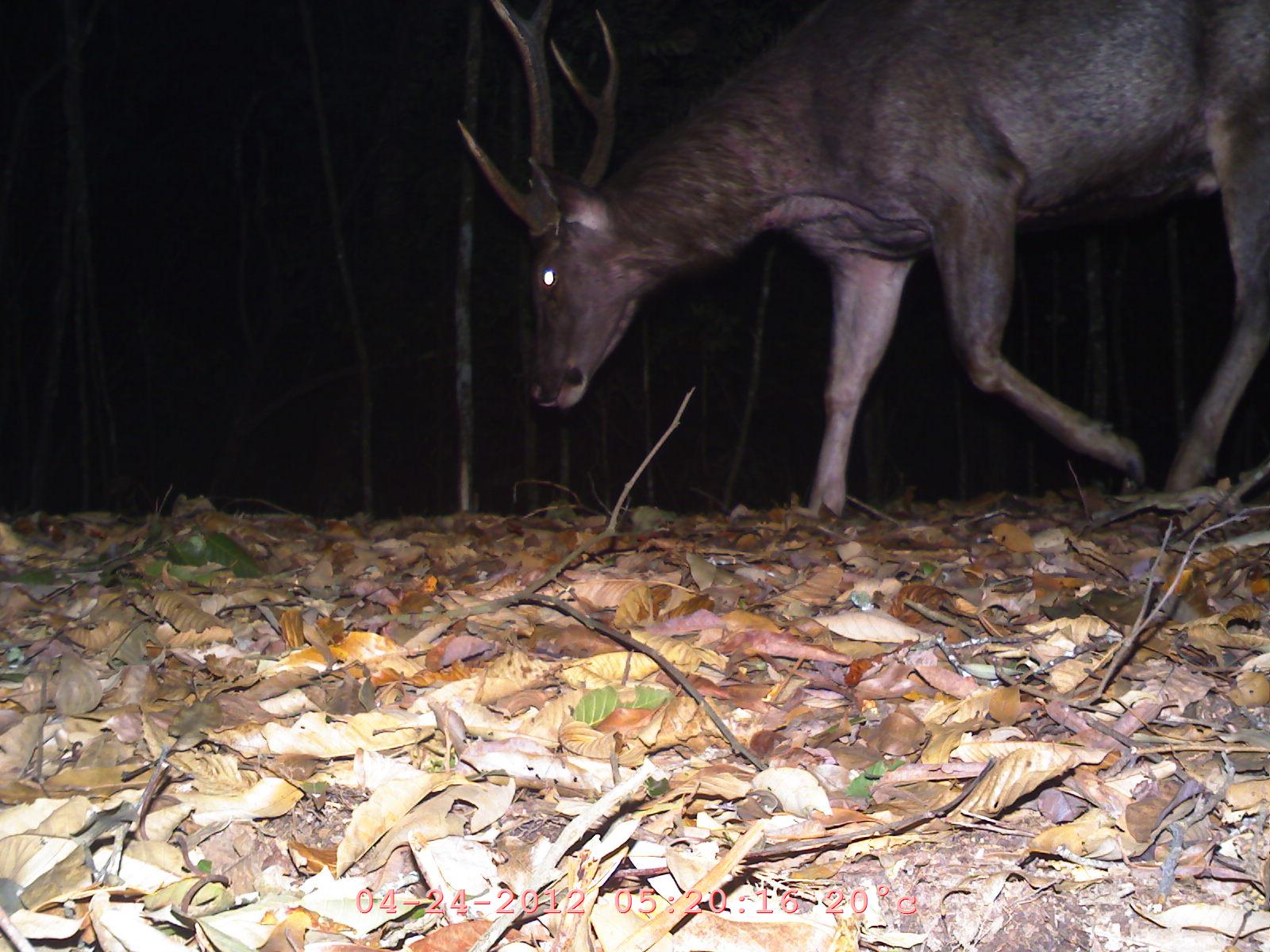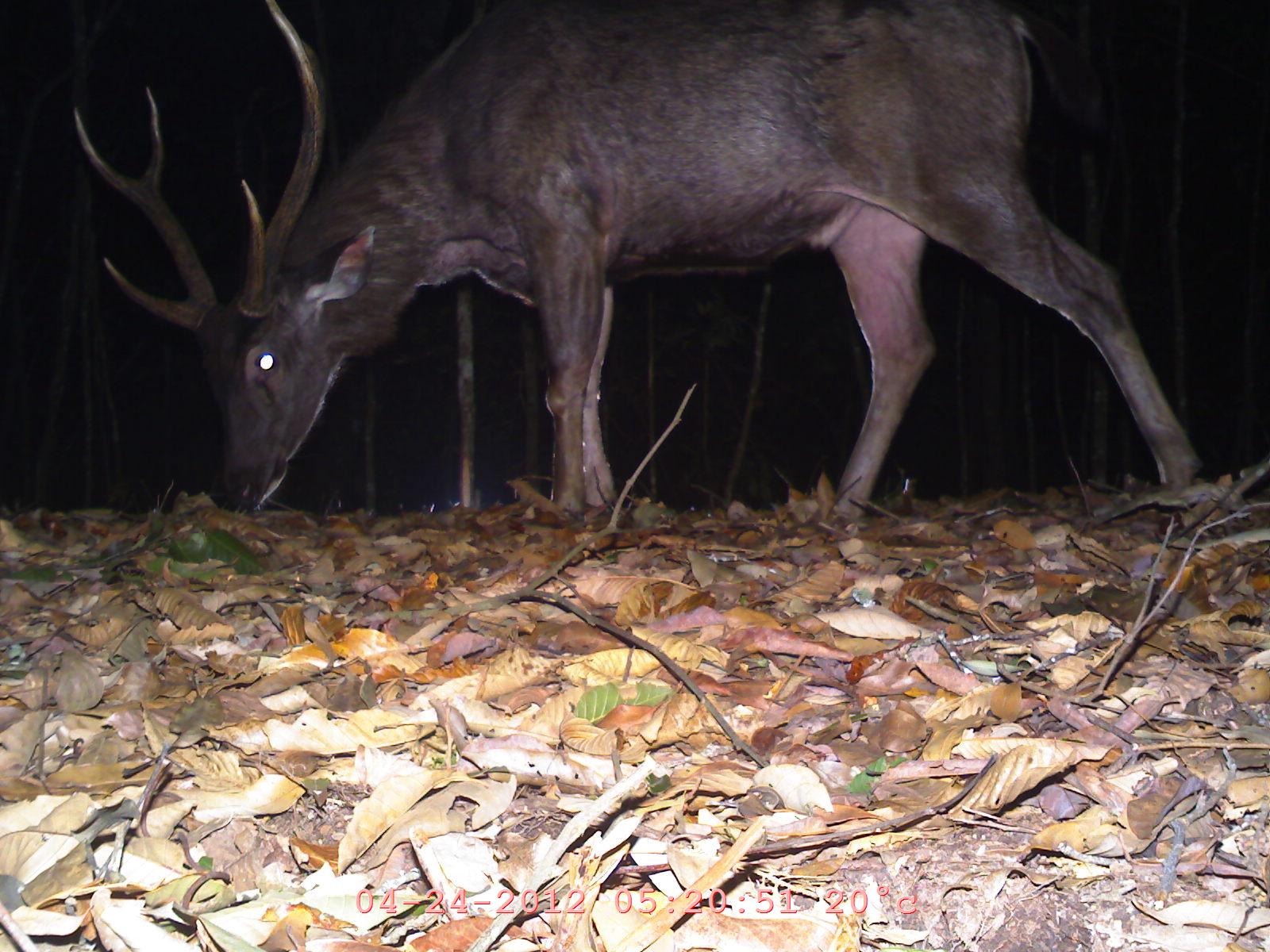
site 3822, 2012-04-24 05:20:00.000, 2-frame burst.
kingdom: Animalia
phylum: Chordata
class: Mammalia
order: Artiodactyla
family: Cervidae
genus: Rusa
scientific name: Rusa unicolor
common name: sambar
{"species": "Rusa unicolor (sambar)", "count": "1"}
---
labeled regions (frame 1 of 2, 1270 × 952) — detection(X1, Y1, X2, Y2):
rusa unicolor: detection(448, 0, 1270, 522)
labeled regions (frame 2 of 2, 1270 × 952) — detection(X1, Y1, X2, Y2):
rusa unicolor: detection(67, 0, 1200, 543)